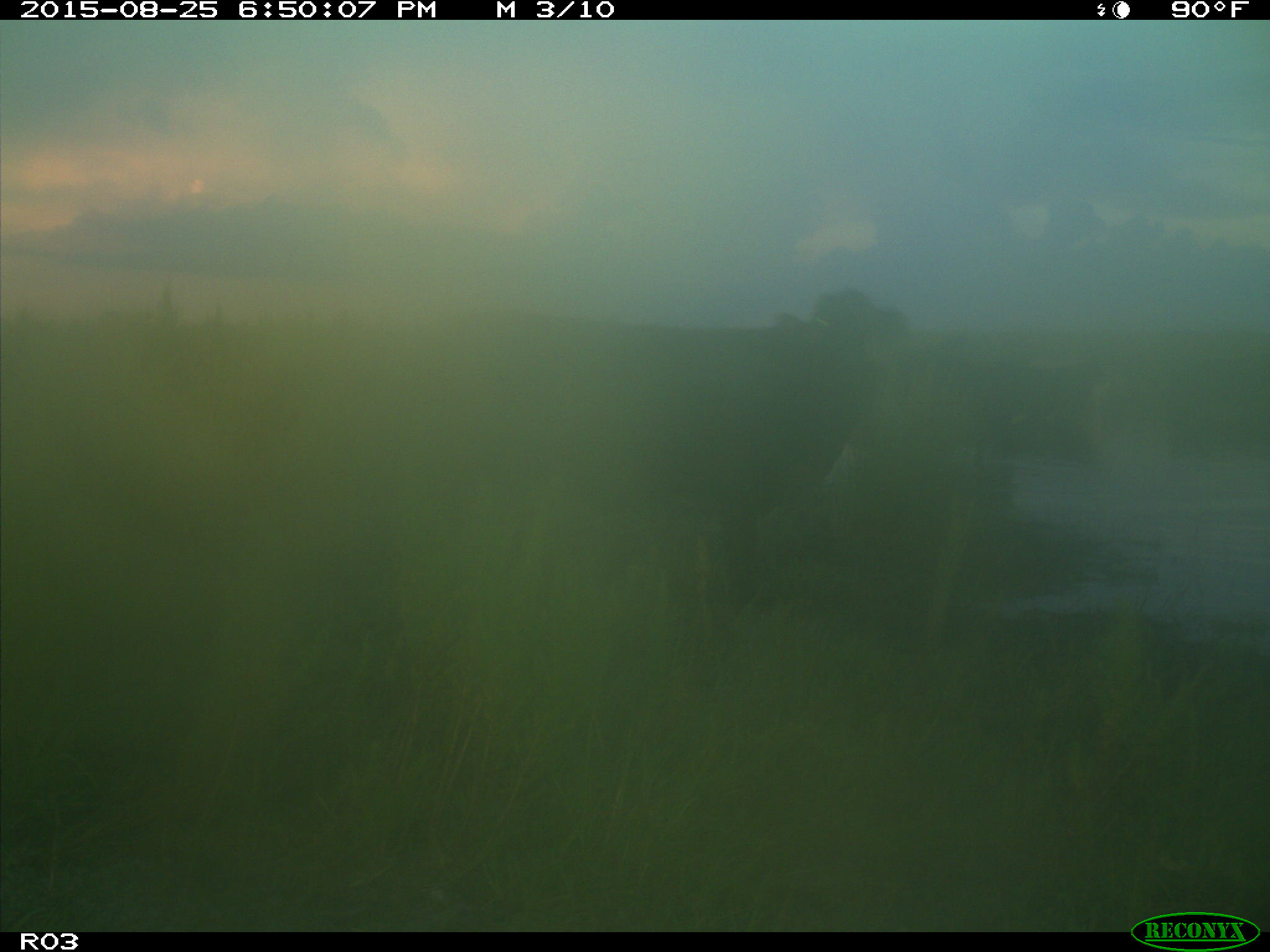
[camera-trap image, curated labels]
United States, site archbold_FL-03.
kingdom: Animalia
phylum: Chordata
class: Mammalia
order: Artiodactyla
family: Bovidae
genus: Bos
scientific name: Bos taurus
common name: domestic cow